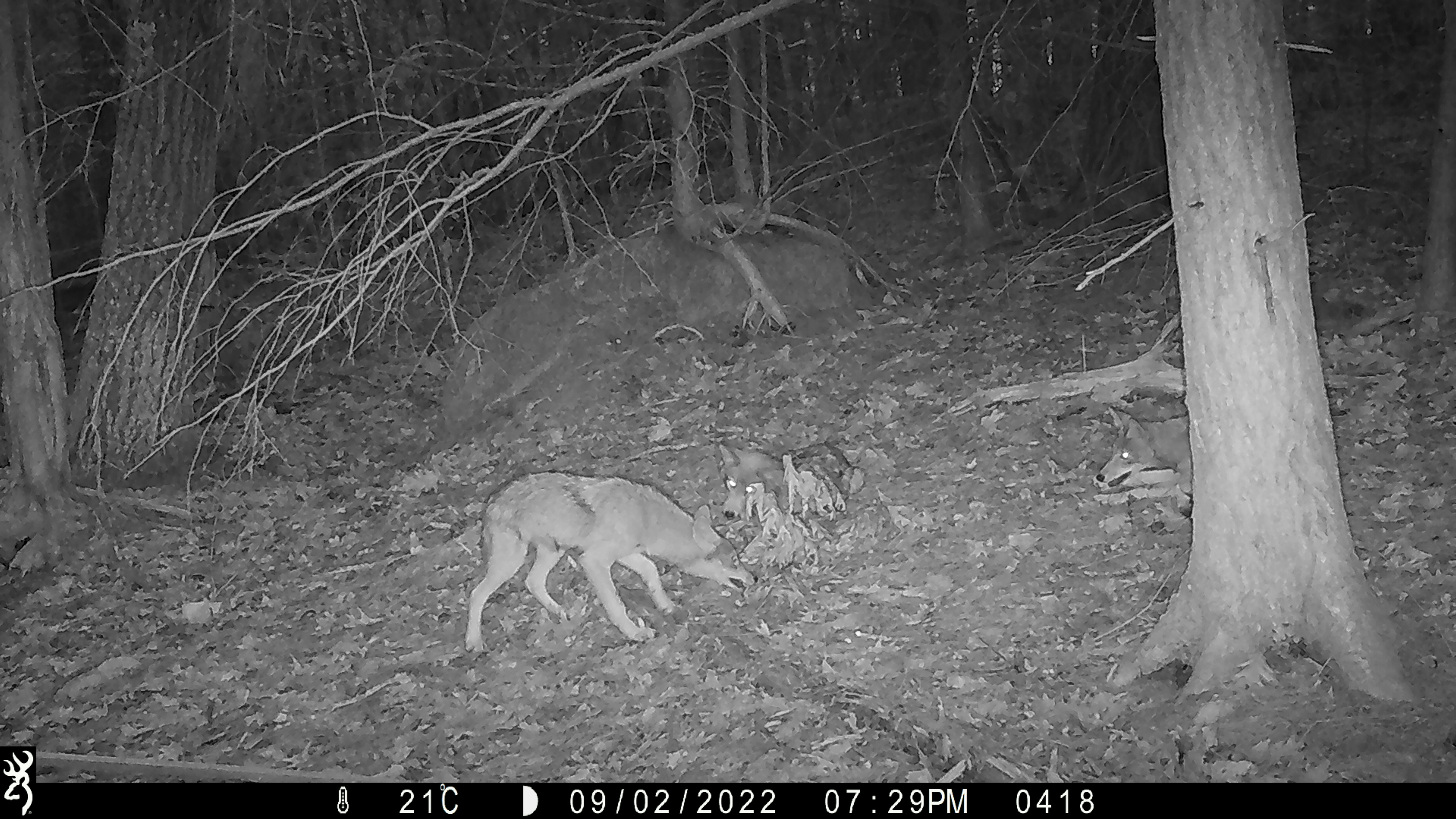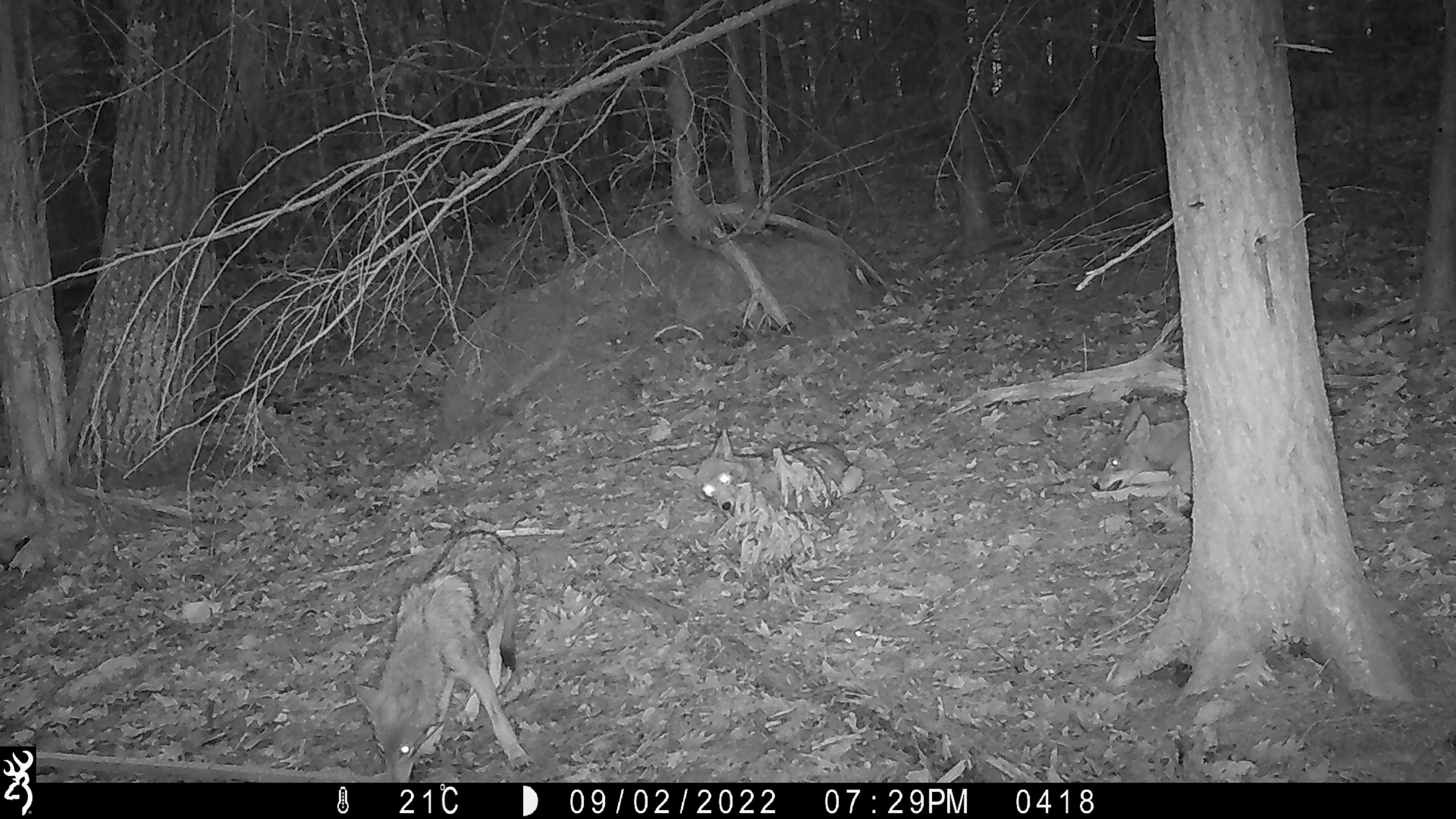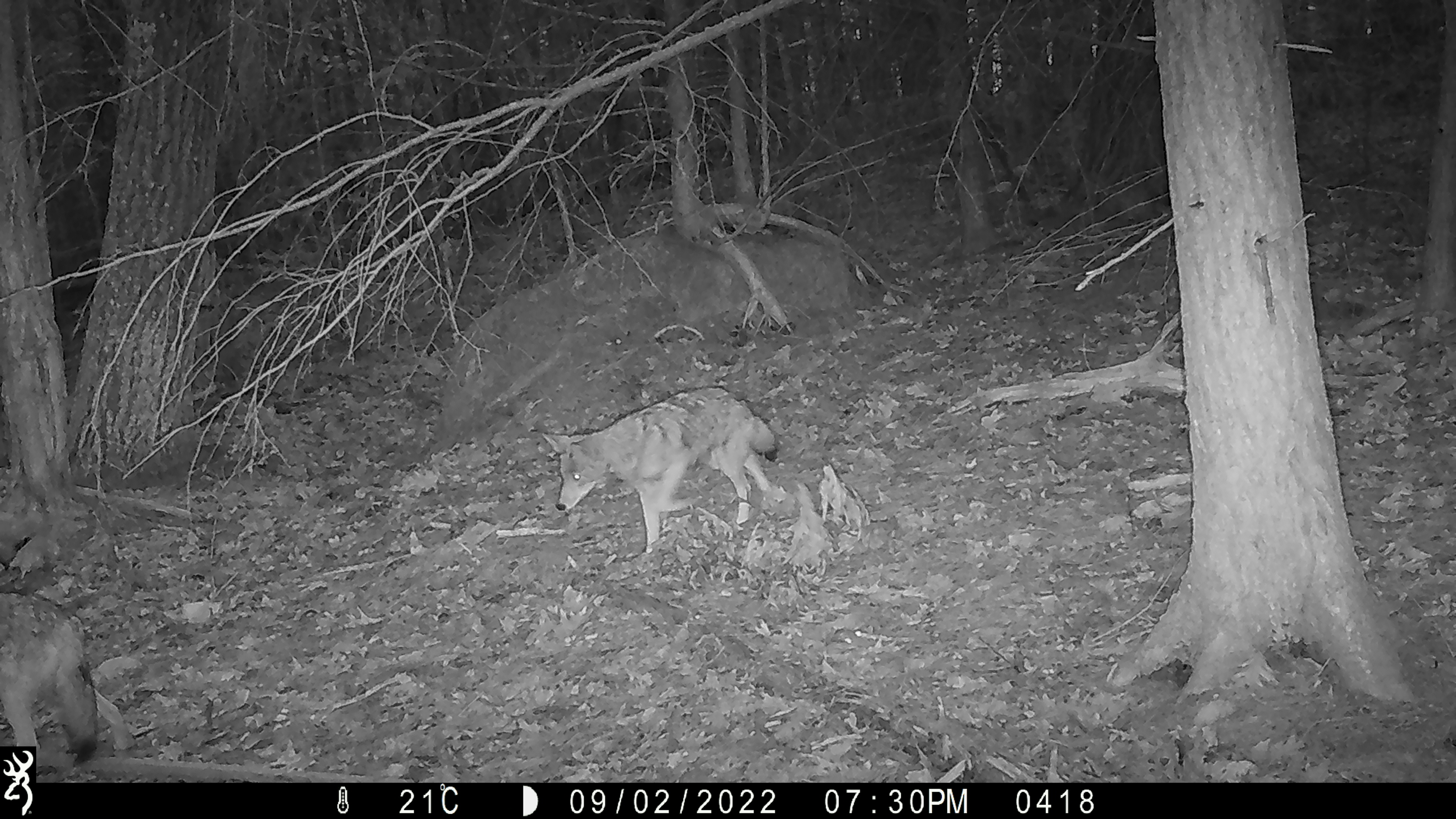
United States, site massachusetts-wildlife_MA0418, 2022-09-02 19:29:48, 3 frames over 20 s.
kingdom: Animalia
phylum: Chordata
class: Mammalia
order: Carnivora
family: Canidae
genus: Canis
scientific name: Canis latrans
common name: coyote